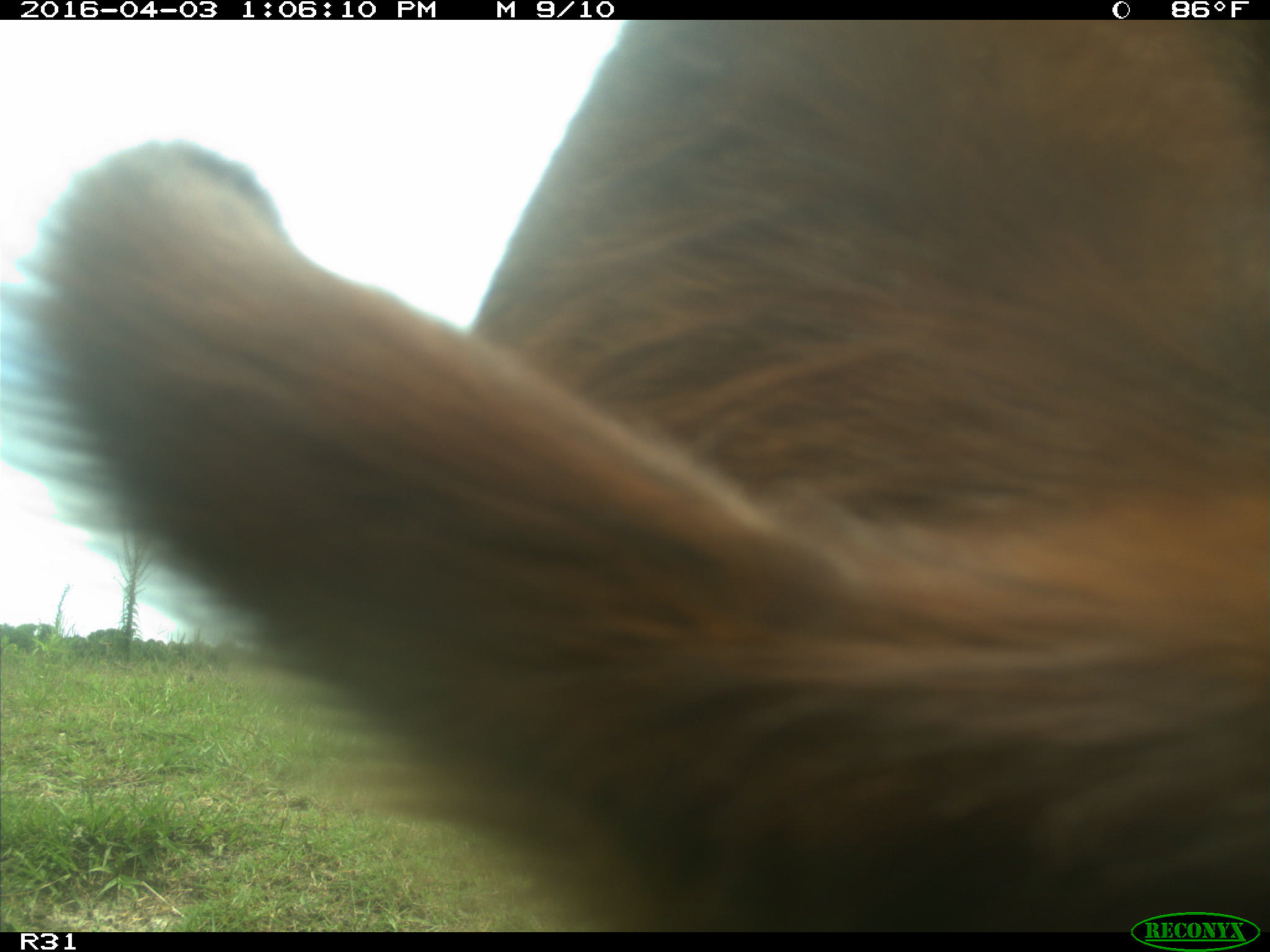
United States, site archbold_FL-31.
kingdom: Animalia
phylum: Chordata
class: Mammalia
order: Artiodactyla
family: Bovidae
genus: Bos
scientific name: Bos taurus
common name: domestic cow